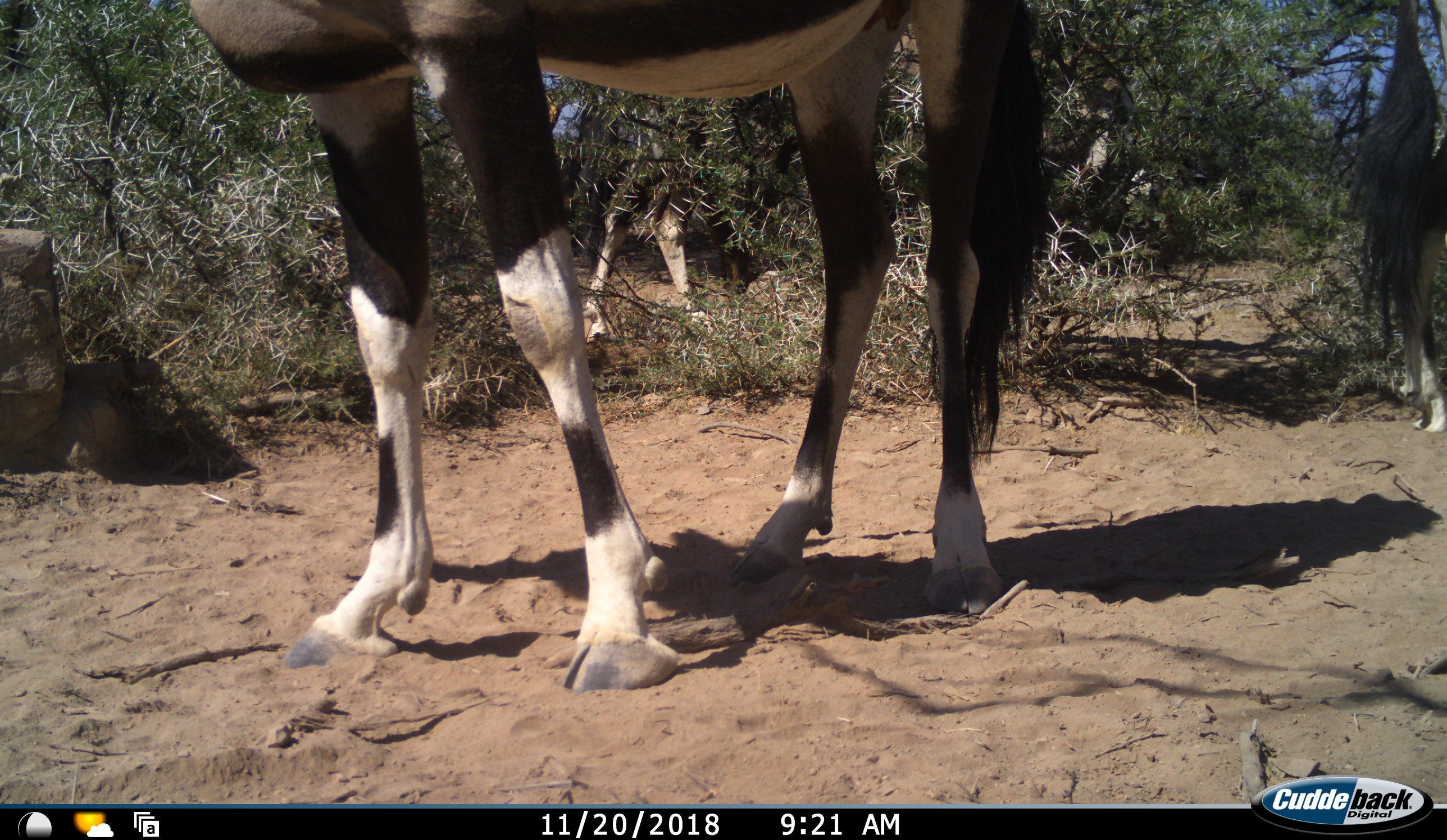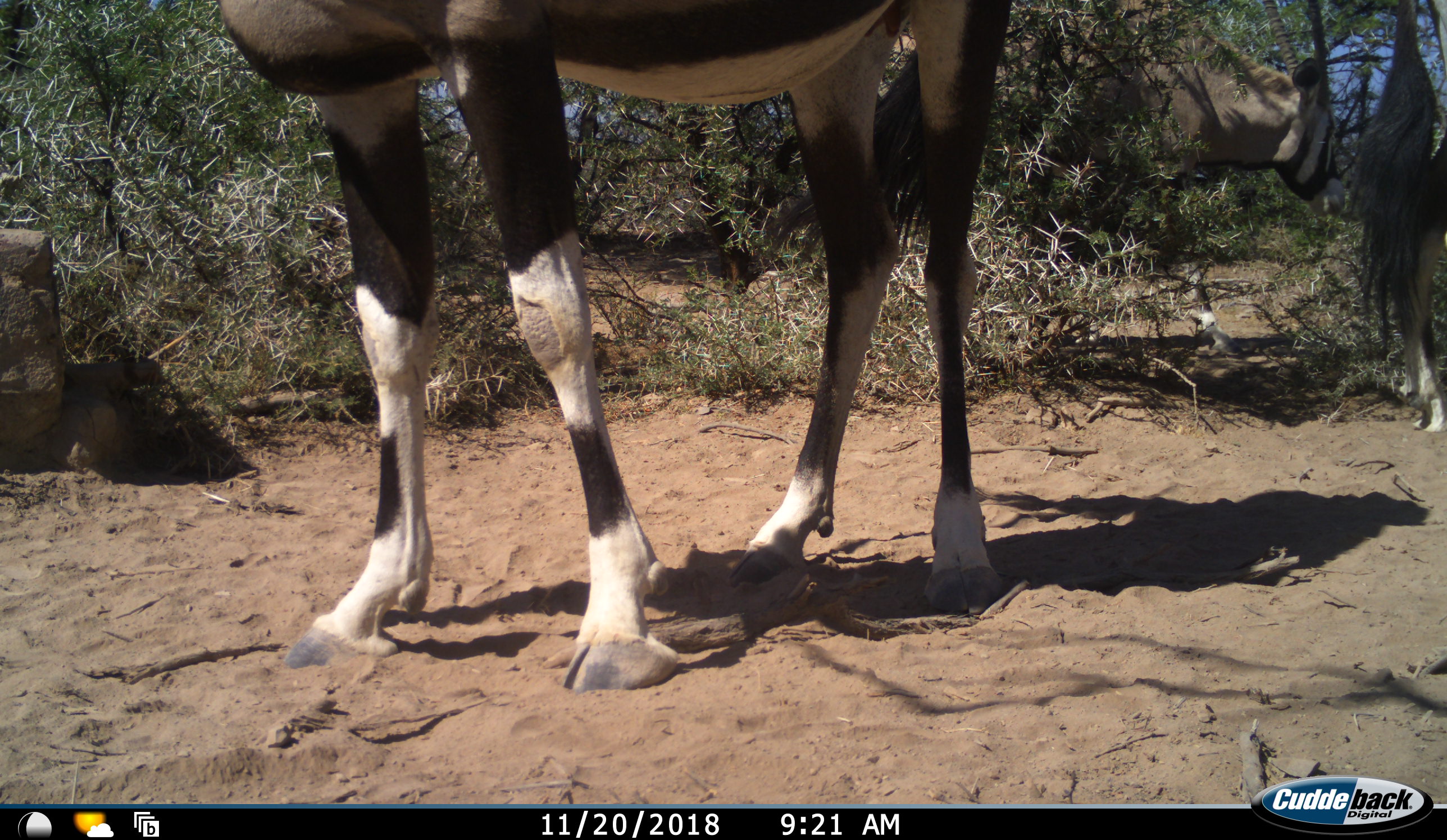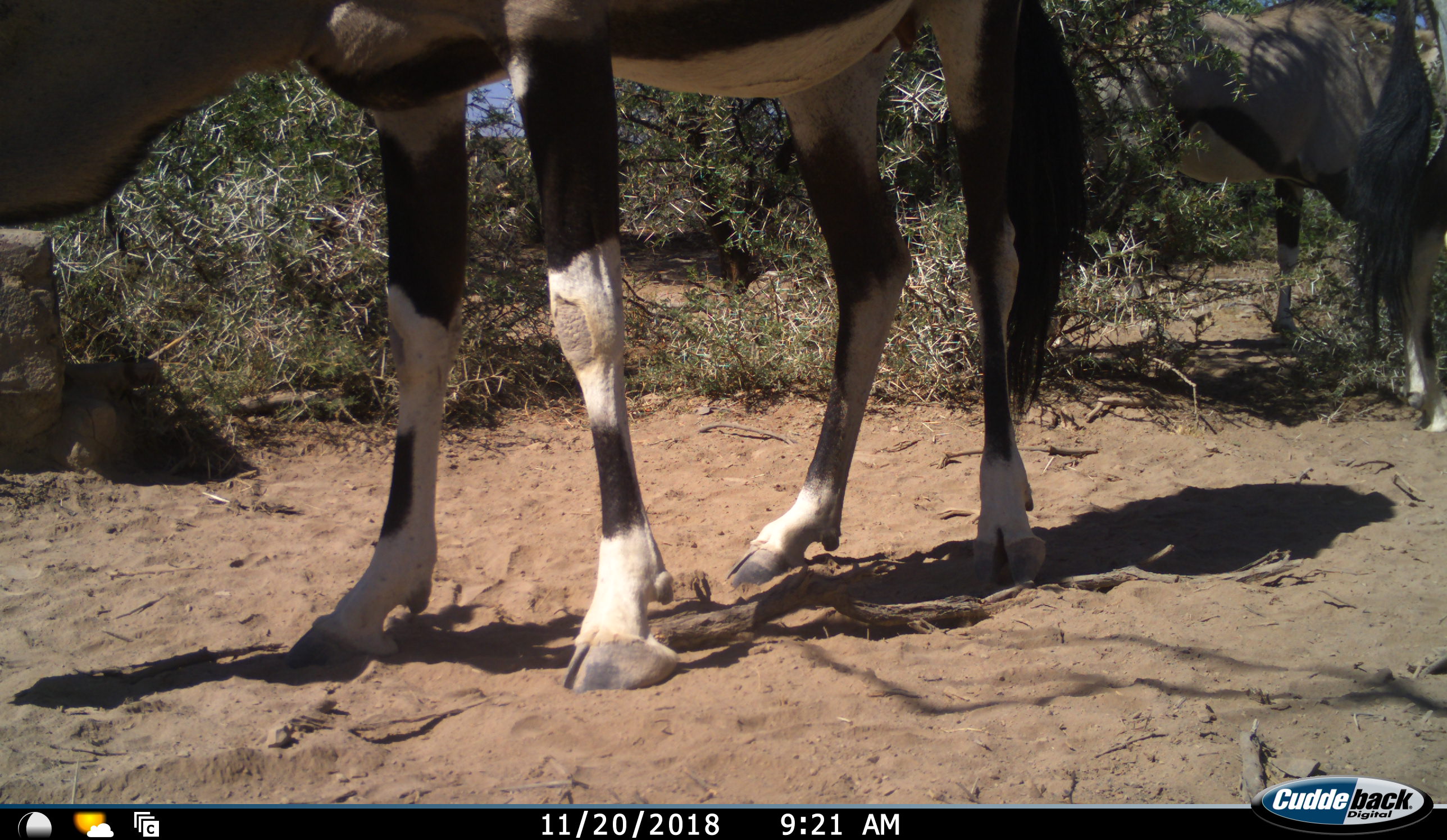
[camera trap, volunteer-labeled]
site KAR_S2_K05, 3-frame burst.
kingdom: Animalia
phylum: Chordata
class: Mammalia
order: Artiodactyla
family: Bovidae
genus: Oryx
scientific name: Oryx gazella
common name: gemsbok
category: oryx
Oryx (gemsbok) (Oryx gazella), count 3. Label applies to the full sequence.